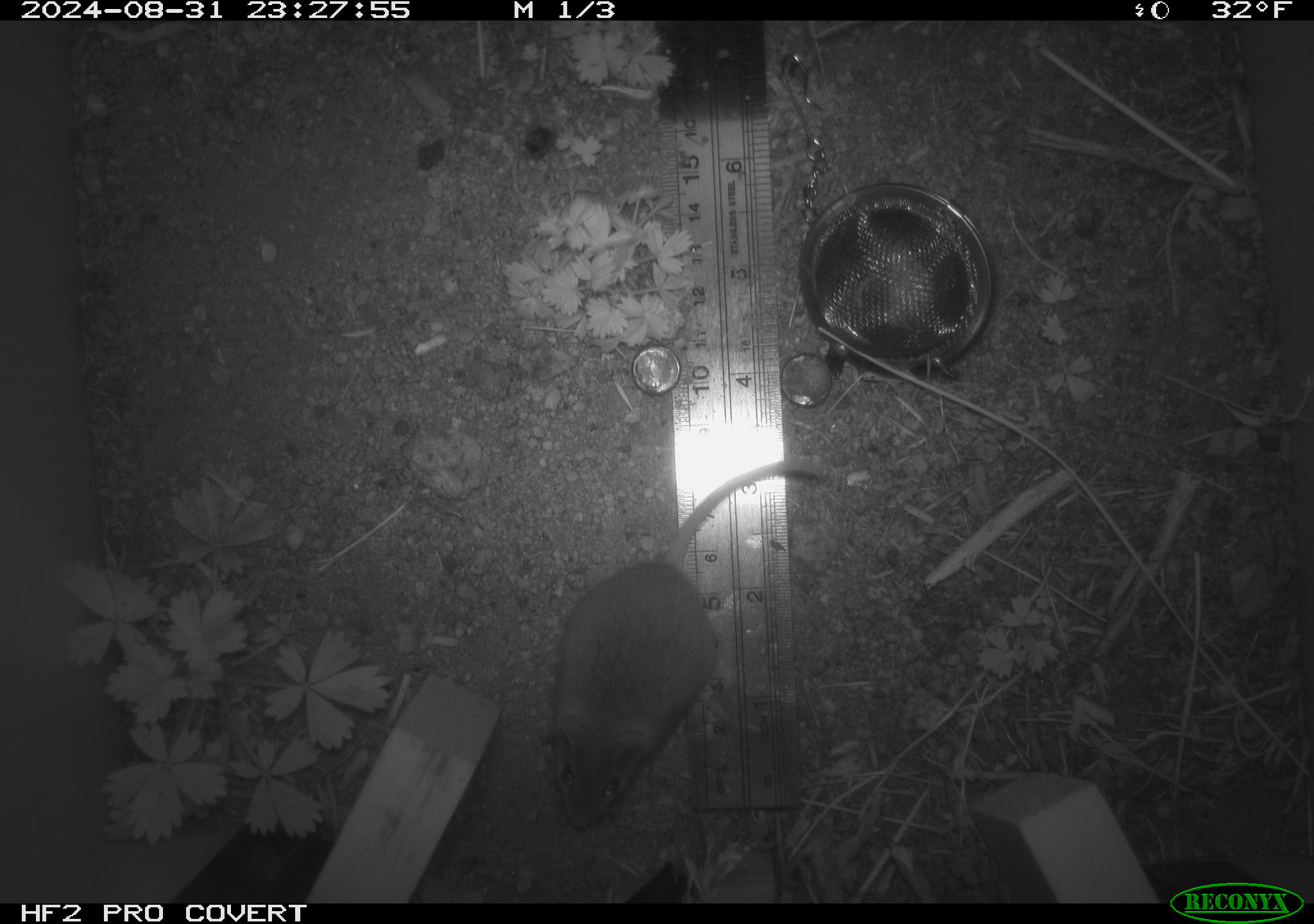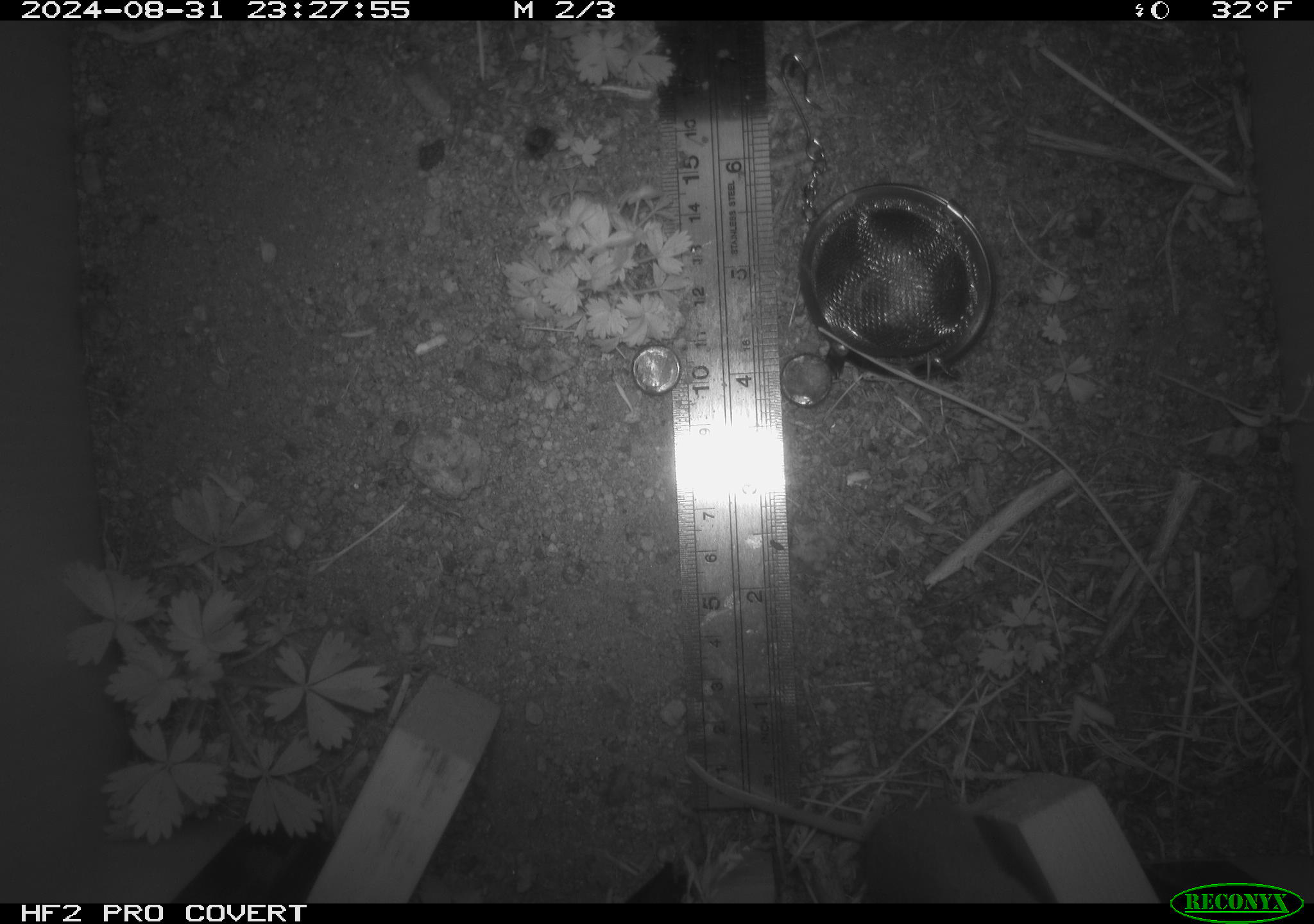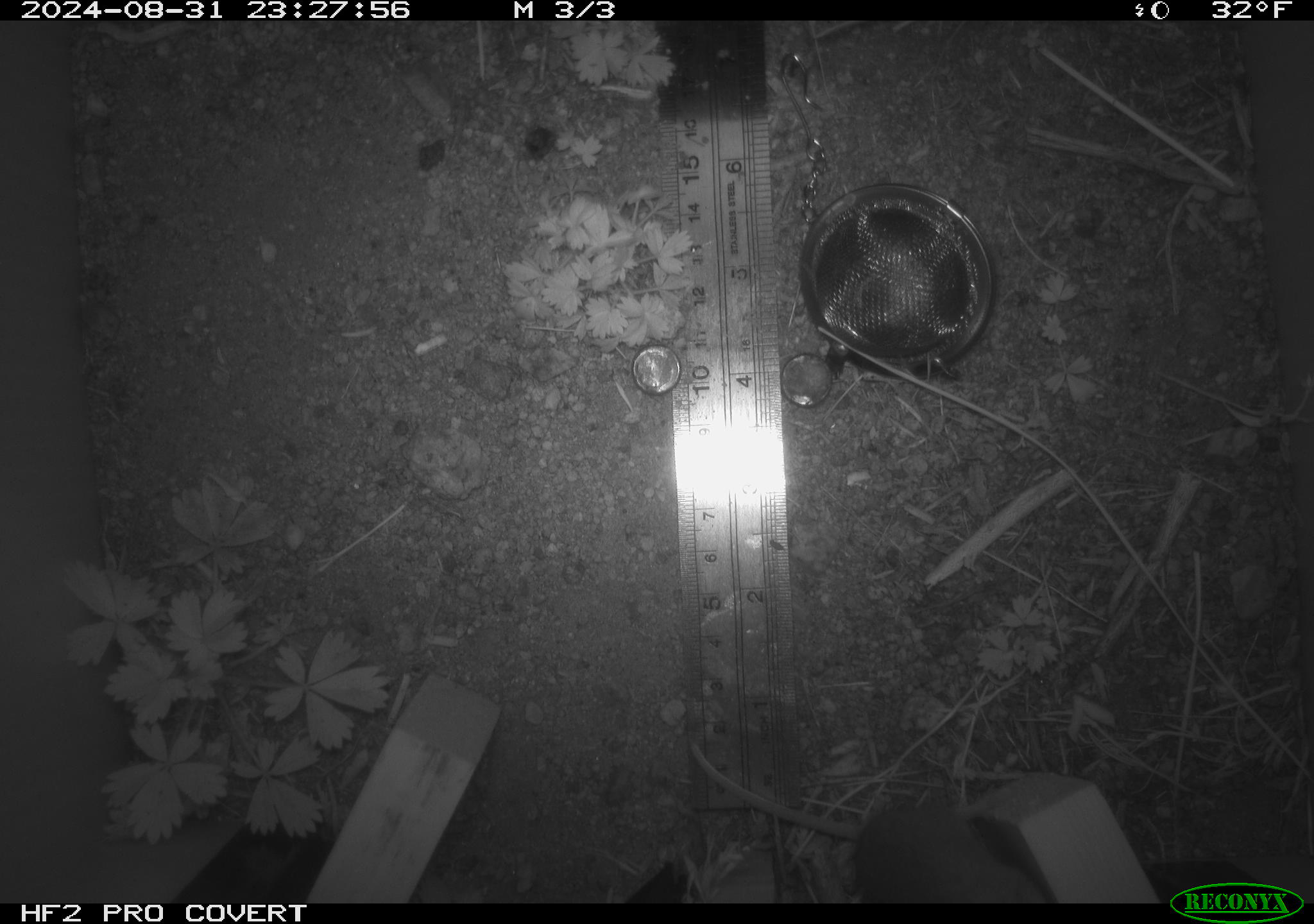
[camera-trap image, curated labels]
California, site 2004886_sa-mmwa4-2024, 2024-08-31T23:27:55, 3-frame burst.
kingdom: Animalia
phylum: Chordata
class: Mammalia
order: Rodentia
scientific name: Rodentia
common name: mouse species